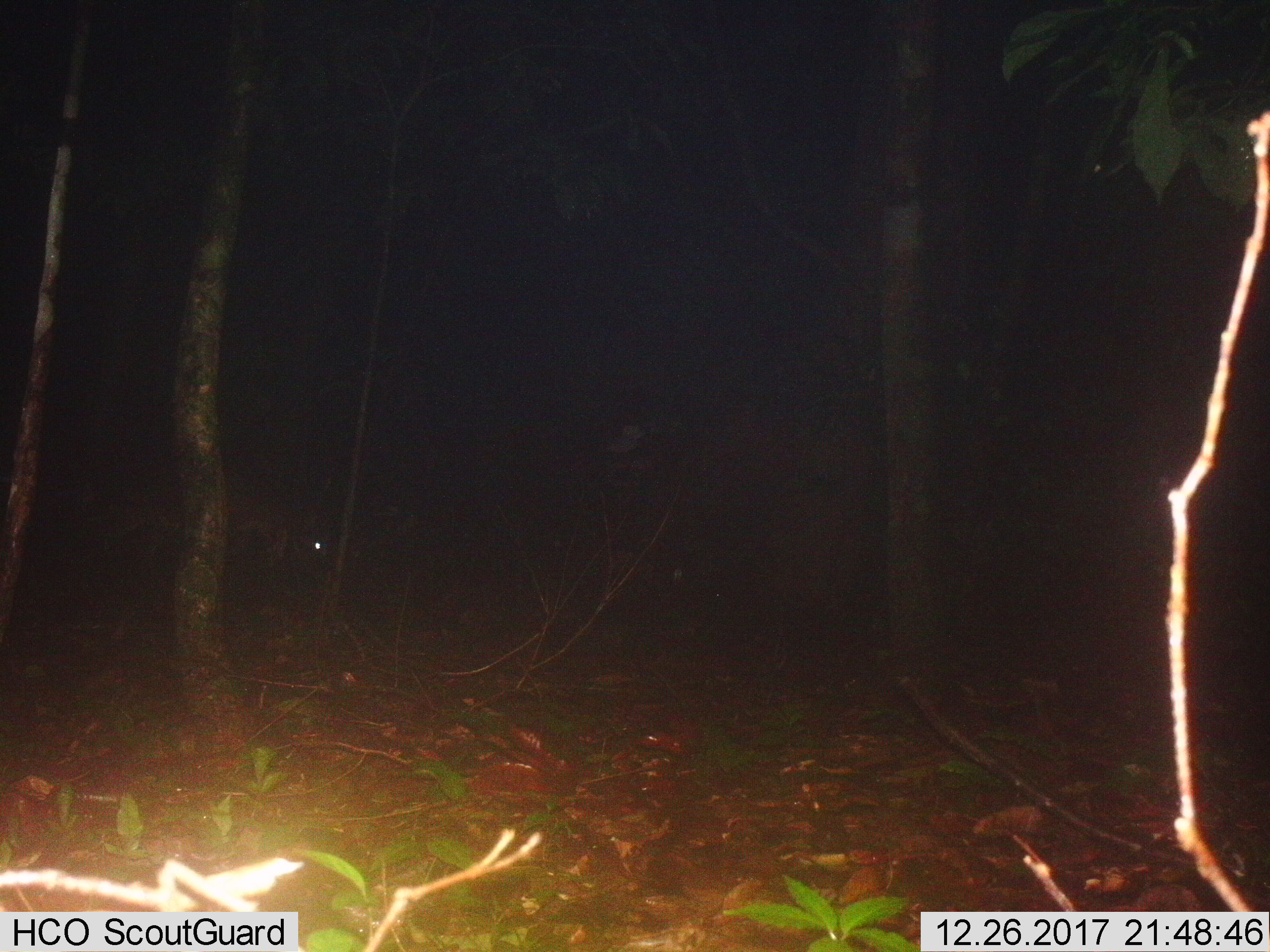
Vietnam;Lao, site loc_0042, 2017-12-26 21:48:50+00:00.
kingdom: Animalia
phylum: Chordata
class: Mammalia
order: Artiodactyla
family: Cervidae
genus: Muntiacus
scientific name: Muntiacus vuquangensis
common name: large-antlered muntjac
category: large antlered muntjac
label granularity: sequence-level